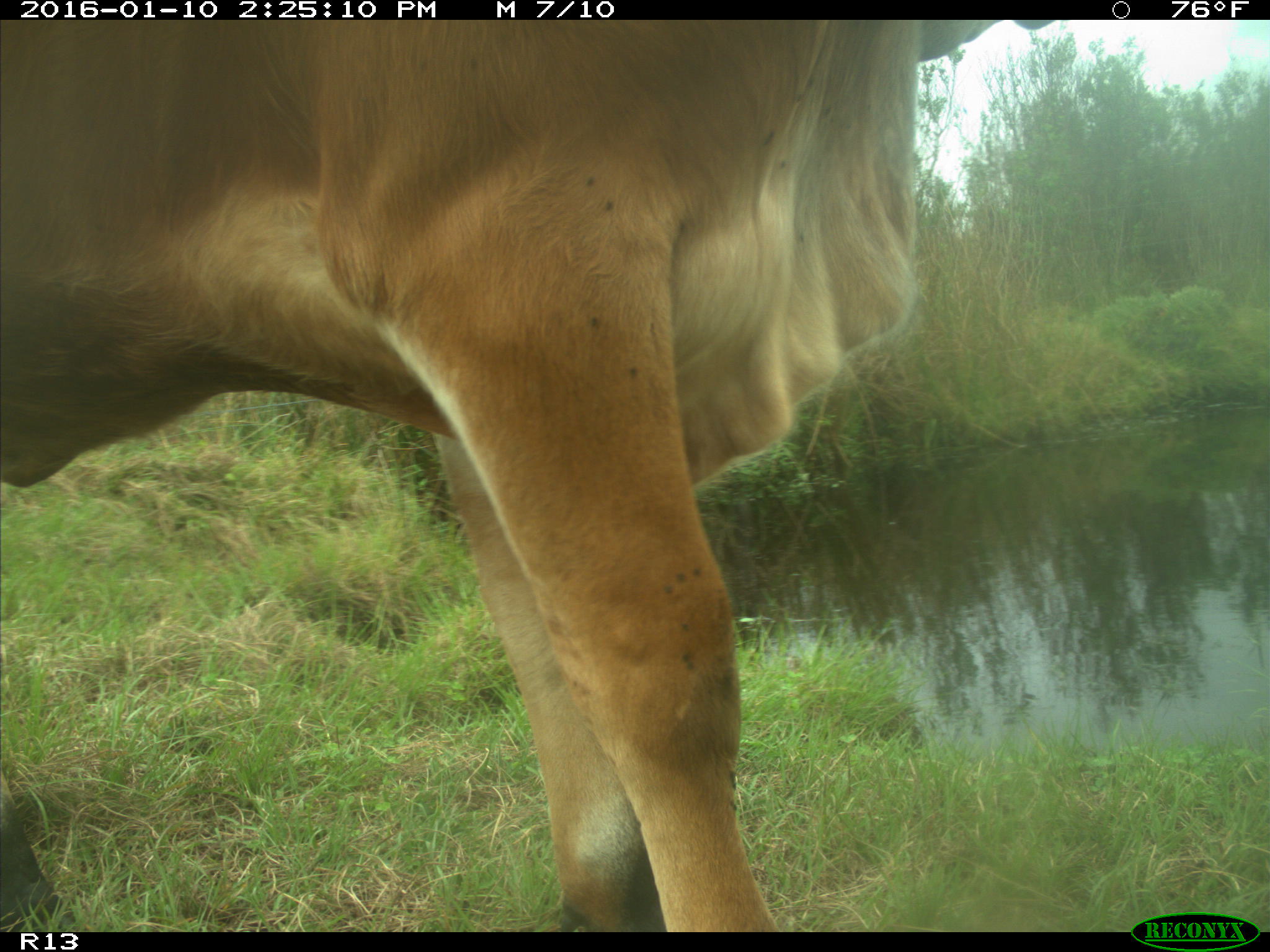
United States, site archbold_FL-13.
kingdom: Animalia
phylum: Chordata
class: Mammalia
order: Artiodactyla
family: Bovidae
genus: Bos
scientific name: Bos taurus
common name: domestic cow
Bos taurus (domestic cow).